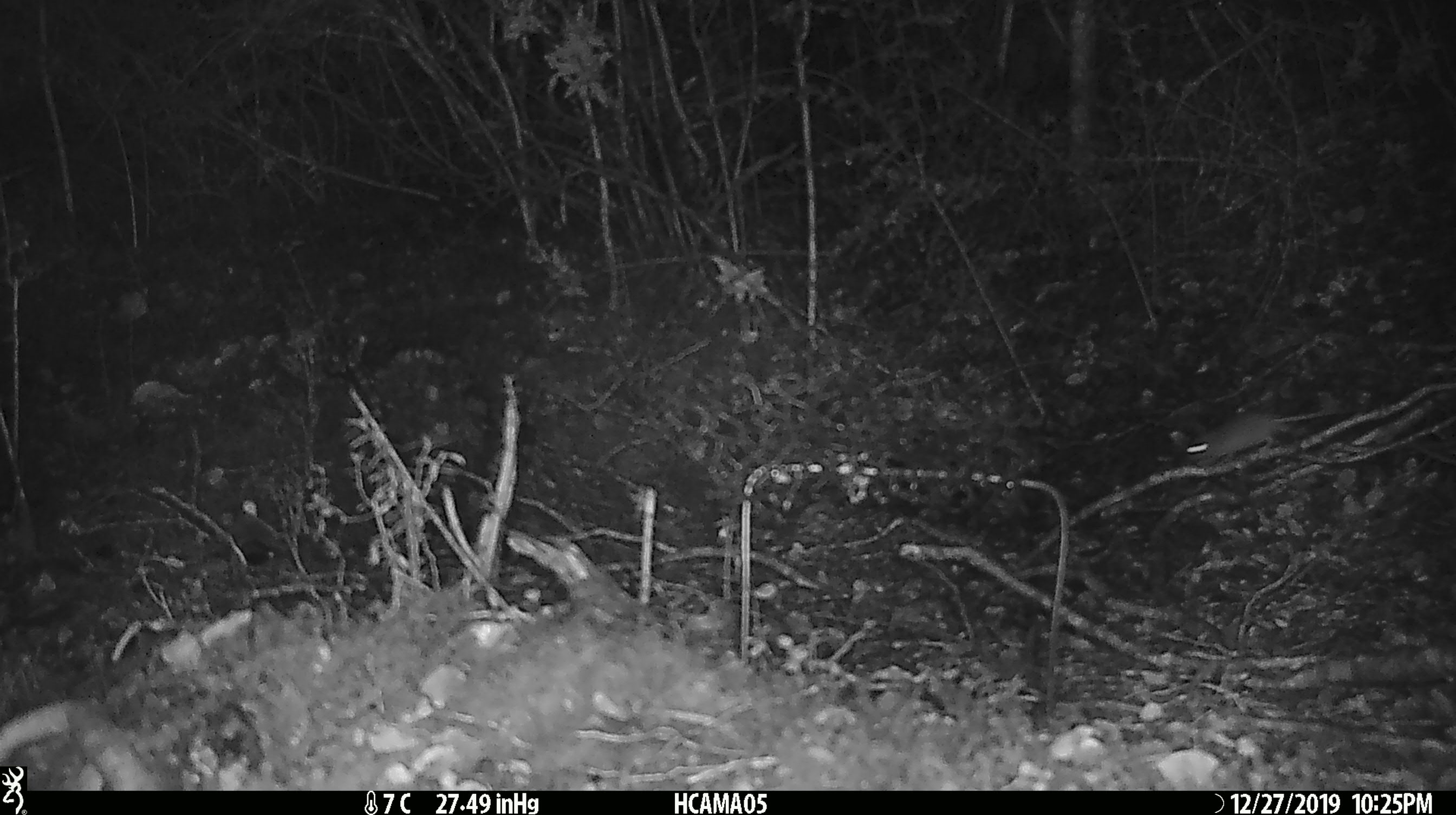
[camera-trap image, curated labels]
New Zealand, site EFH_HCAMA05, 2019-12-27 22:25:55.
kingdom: Animalia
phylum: Chordata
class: Mammalia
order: Rodentia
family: Muridae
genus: Mus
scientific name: Mus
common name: mouse